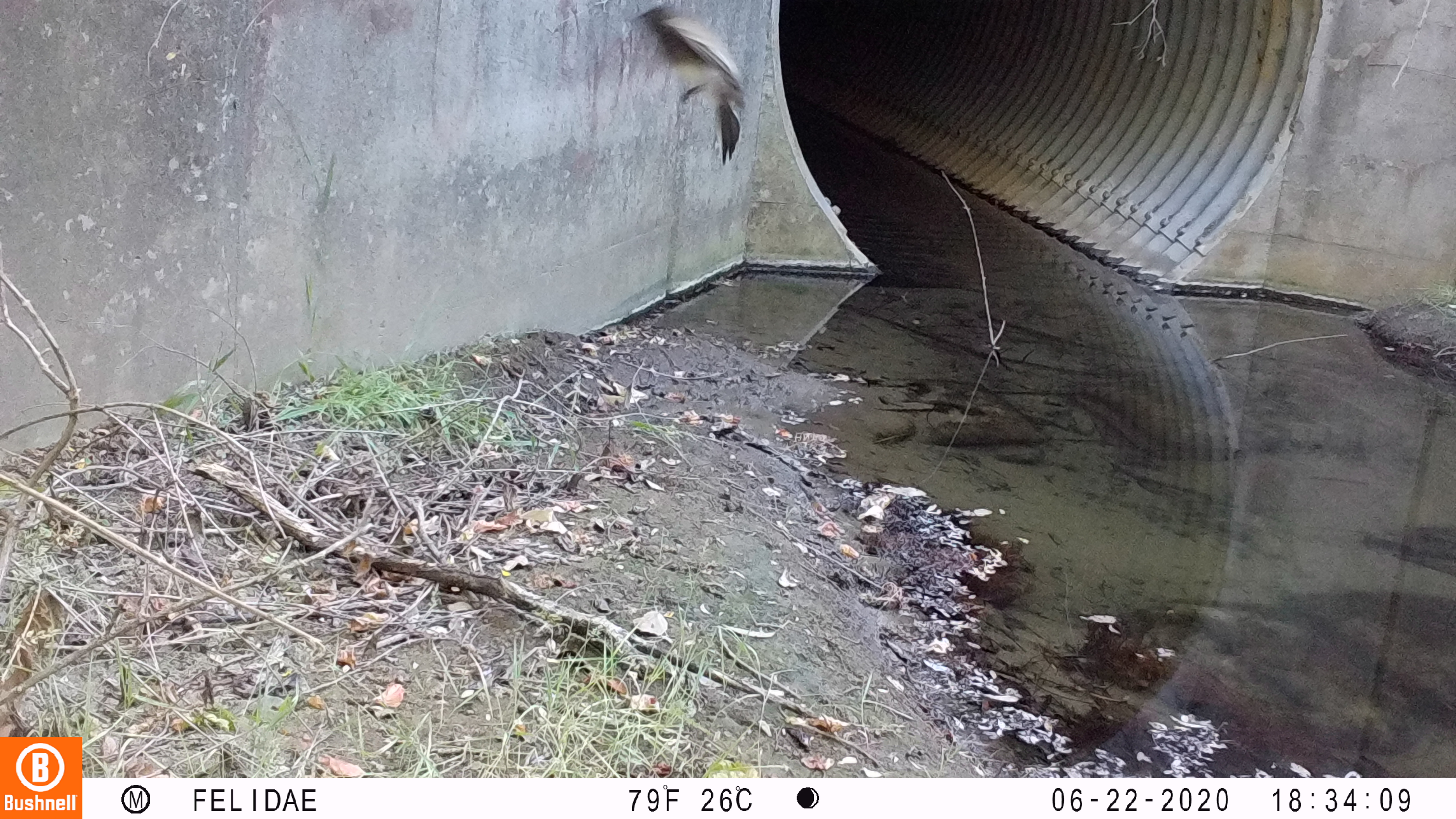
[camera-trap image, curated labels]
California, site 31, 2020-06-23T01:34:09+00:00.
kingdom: Animalia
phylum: Chordata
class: Aves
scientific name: Aves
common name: bird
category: unknown bird